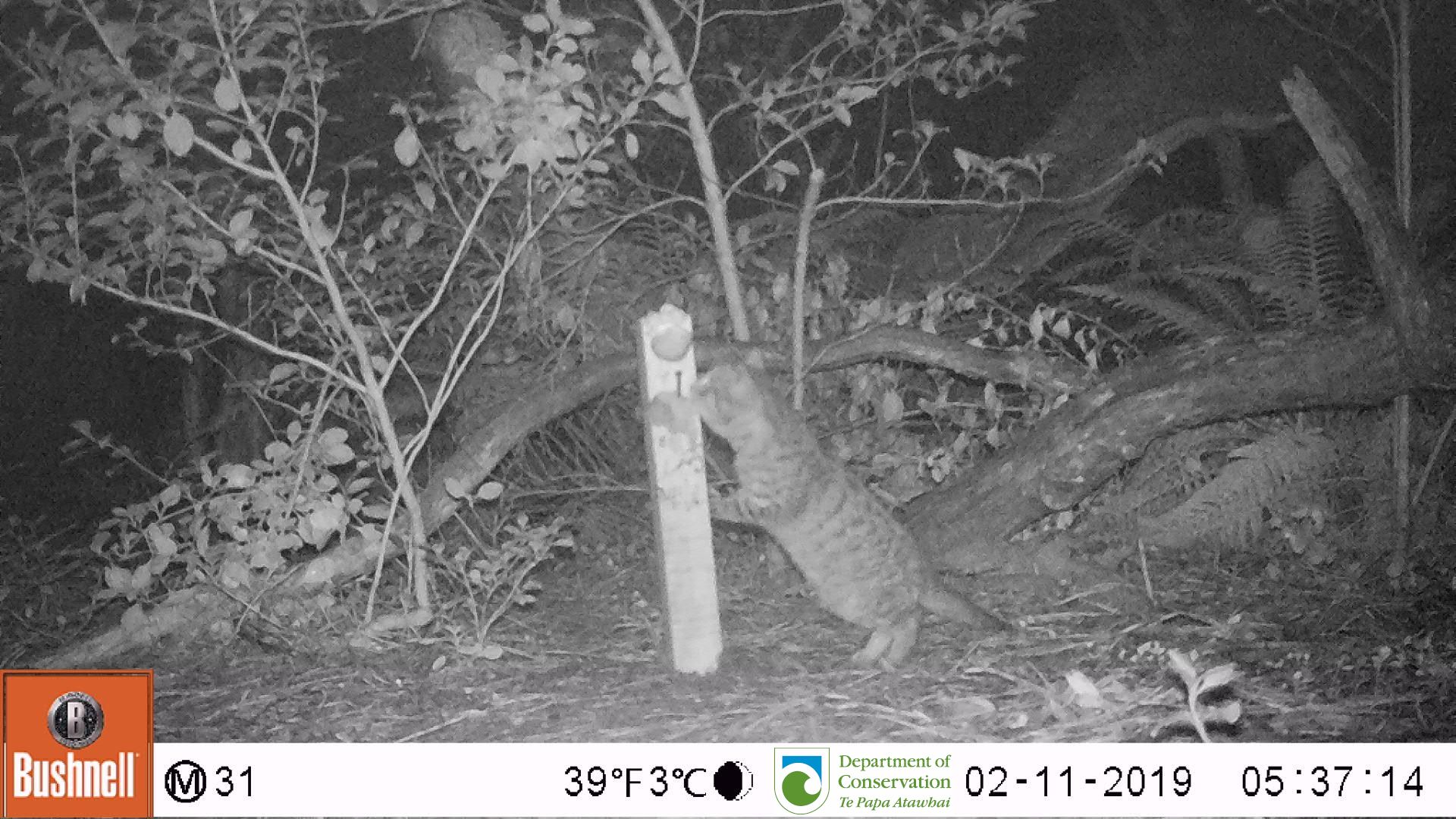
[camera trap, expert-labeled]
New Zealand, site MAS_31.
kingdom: Animalia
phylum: Chordata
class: Mammalia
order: Carnivora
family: Felidae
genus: Felis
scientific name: Felis catus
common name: domestic cat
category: cat